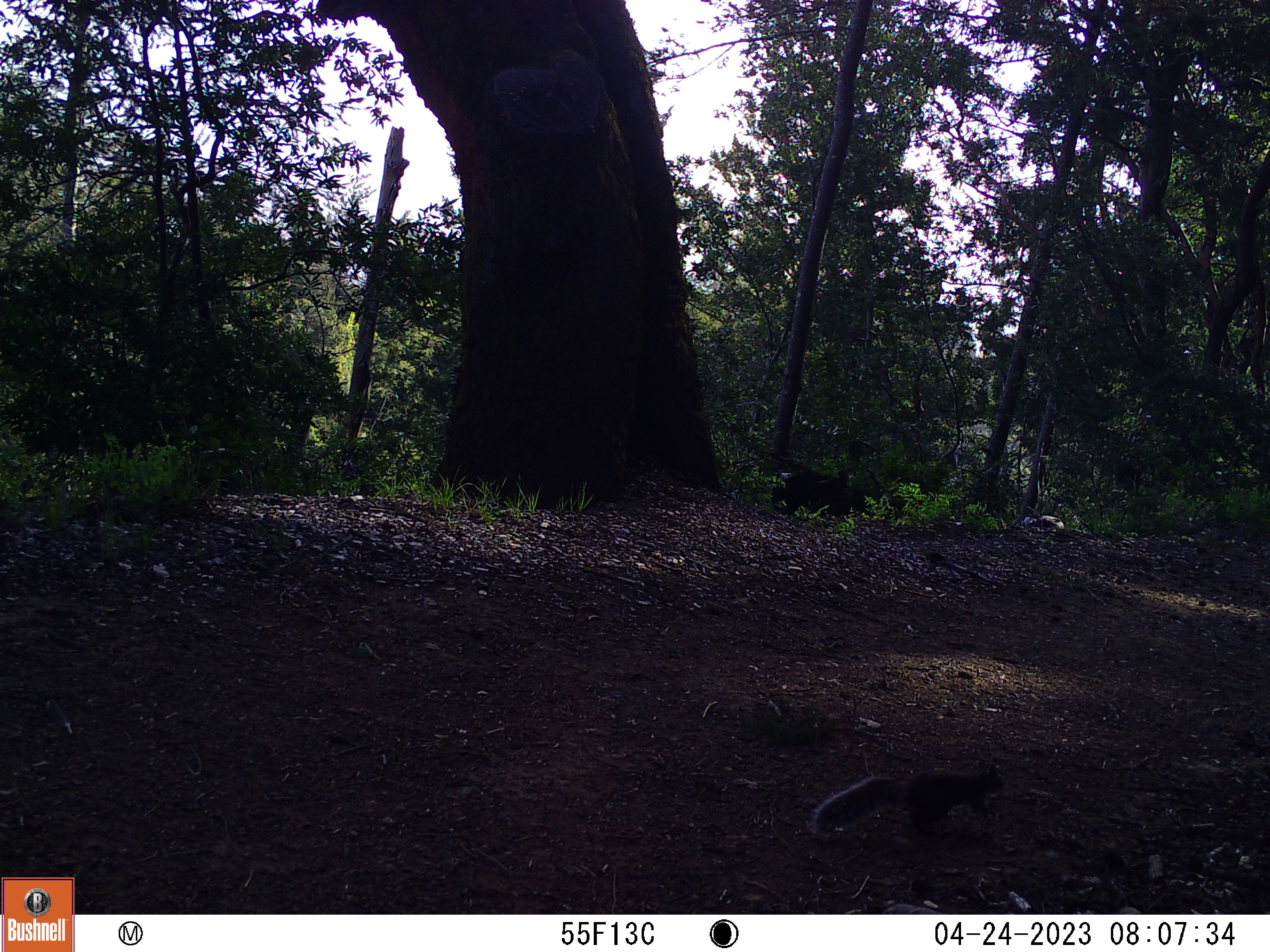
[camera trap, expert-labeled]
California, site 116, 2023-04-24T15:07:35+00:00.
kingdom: Animalia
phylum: Chordata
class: Mammalia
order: Rodentia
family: Sciuridae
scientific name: Sciuridae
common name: squirrel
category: unknown squirrel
Unknown squirrel (squirrel) (Sciuridae).